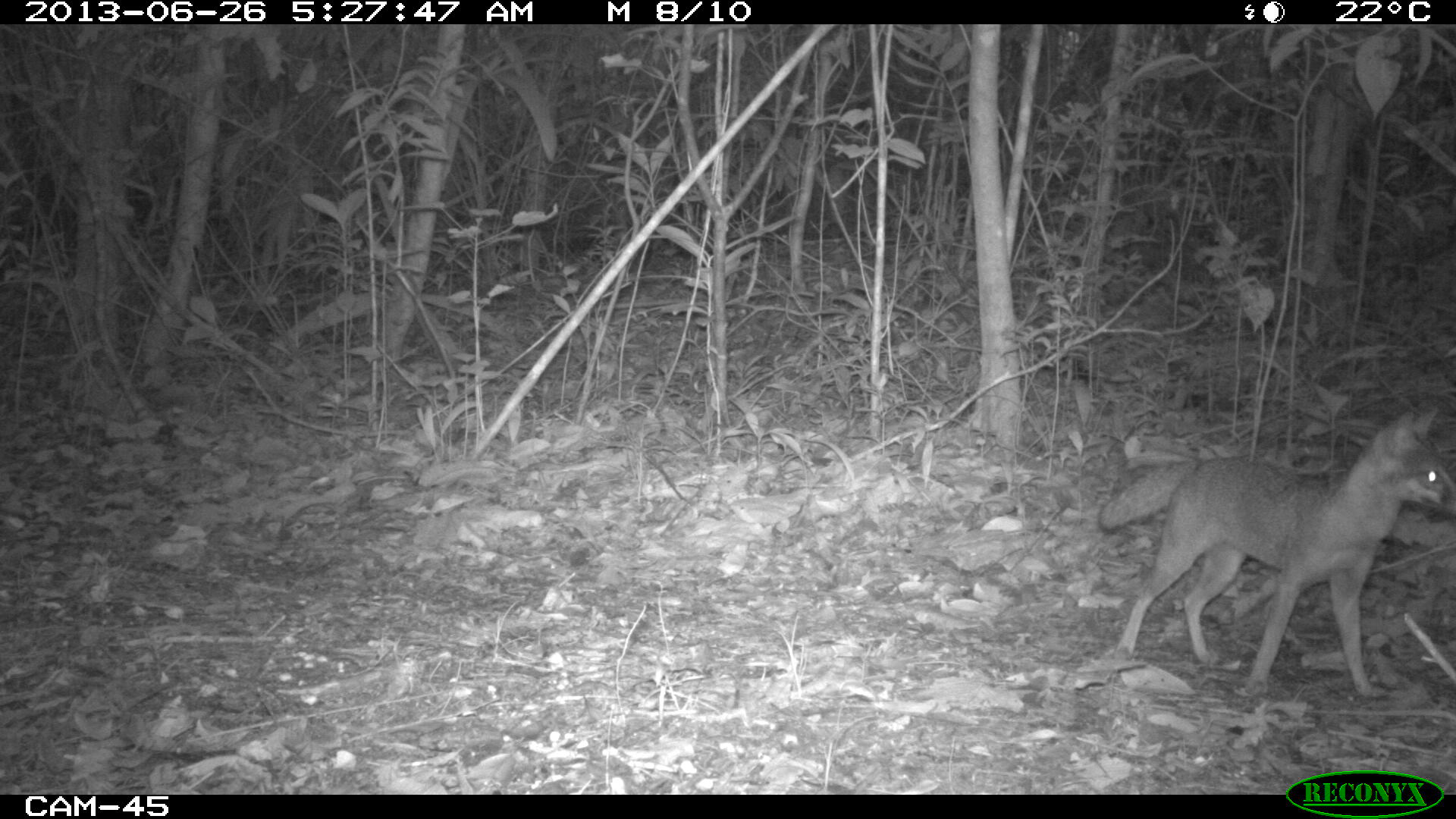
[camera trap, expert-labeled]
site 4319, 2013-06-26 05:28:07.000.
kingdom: Animalia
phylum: Chordata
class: Mammalia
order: Carnivora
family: Canidae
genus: Urocyon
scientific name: Urocyon cinereoargenteus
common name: gray fox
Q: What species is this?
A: Urocyon cinereoargenteus (gray fox).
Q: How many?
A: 1.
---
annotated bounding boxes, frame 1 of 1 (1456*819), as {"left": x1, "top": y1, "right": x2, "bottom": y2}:
urocyon cinereoargenteus: {"left": 1097, "top": 406, "right": 1456, "bottom": 697}